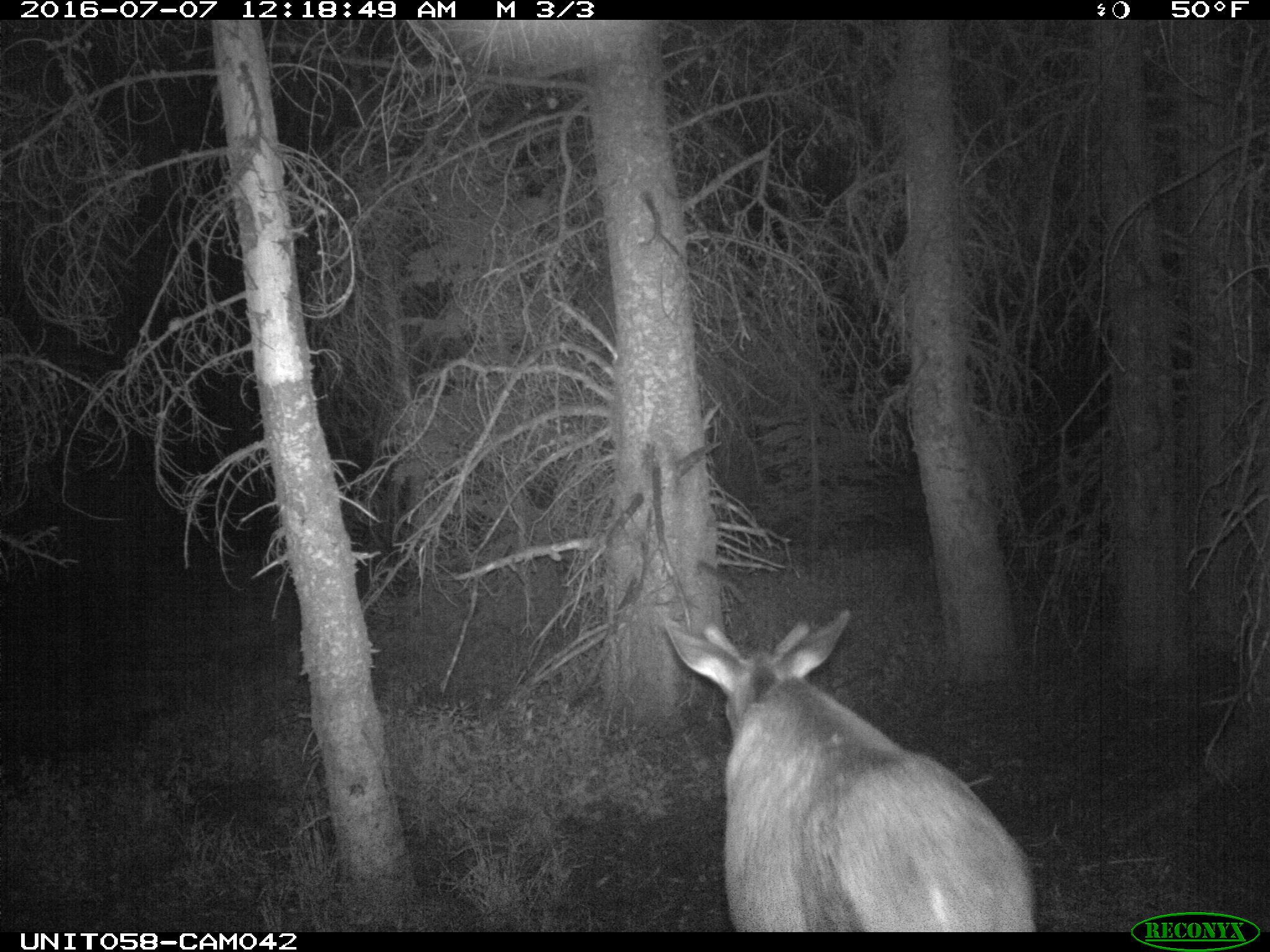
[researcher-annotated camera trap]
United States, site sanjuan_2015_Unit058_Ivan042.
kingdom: Animalia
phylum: Chordata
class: Mammalia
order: Artiodactyla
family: Cervidae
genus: Cervus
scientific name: Cervus elaphus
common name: red deer